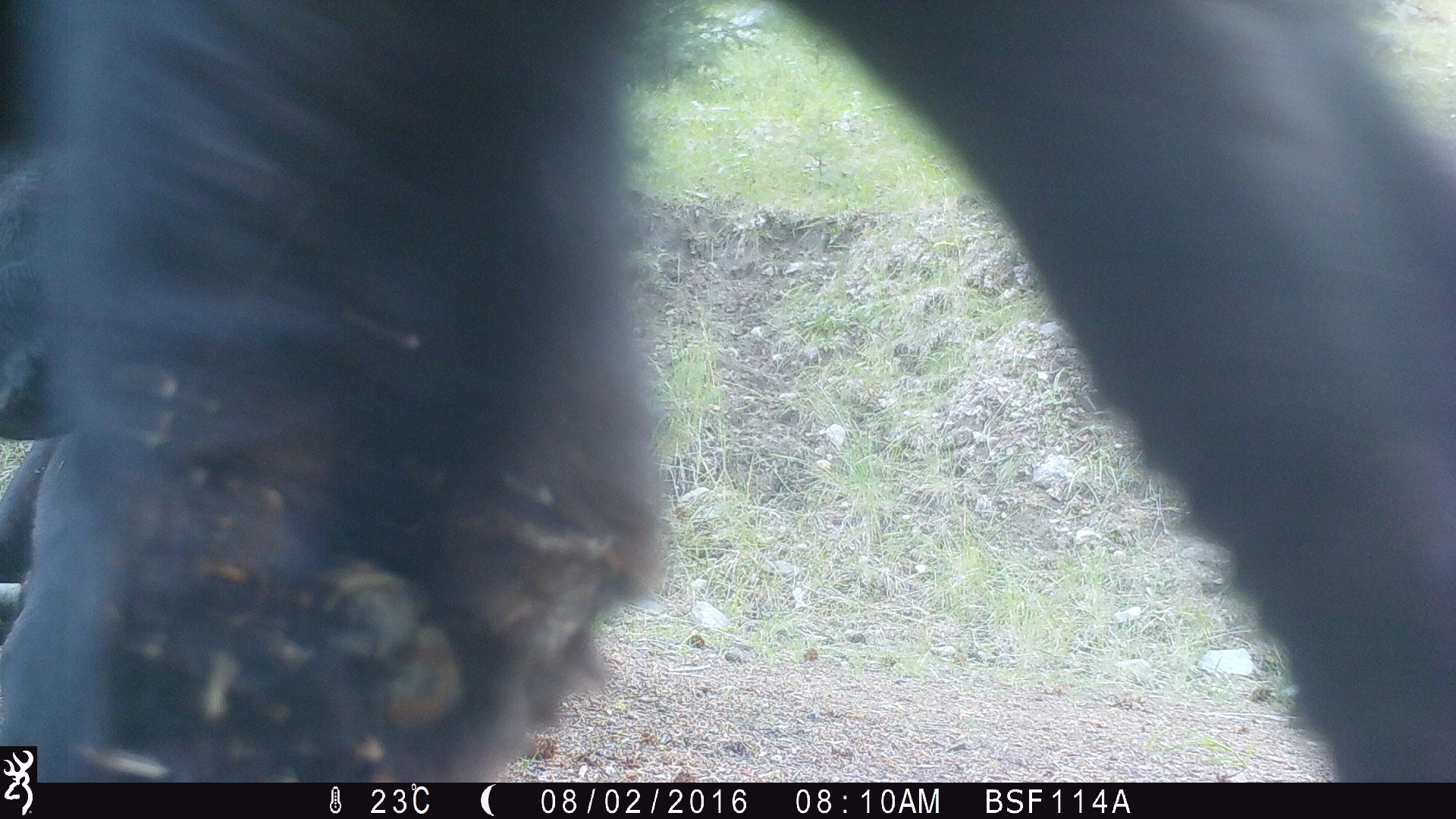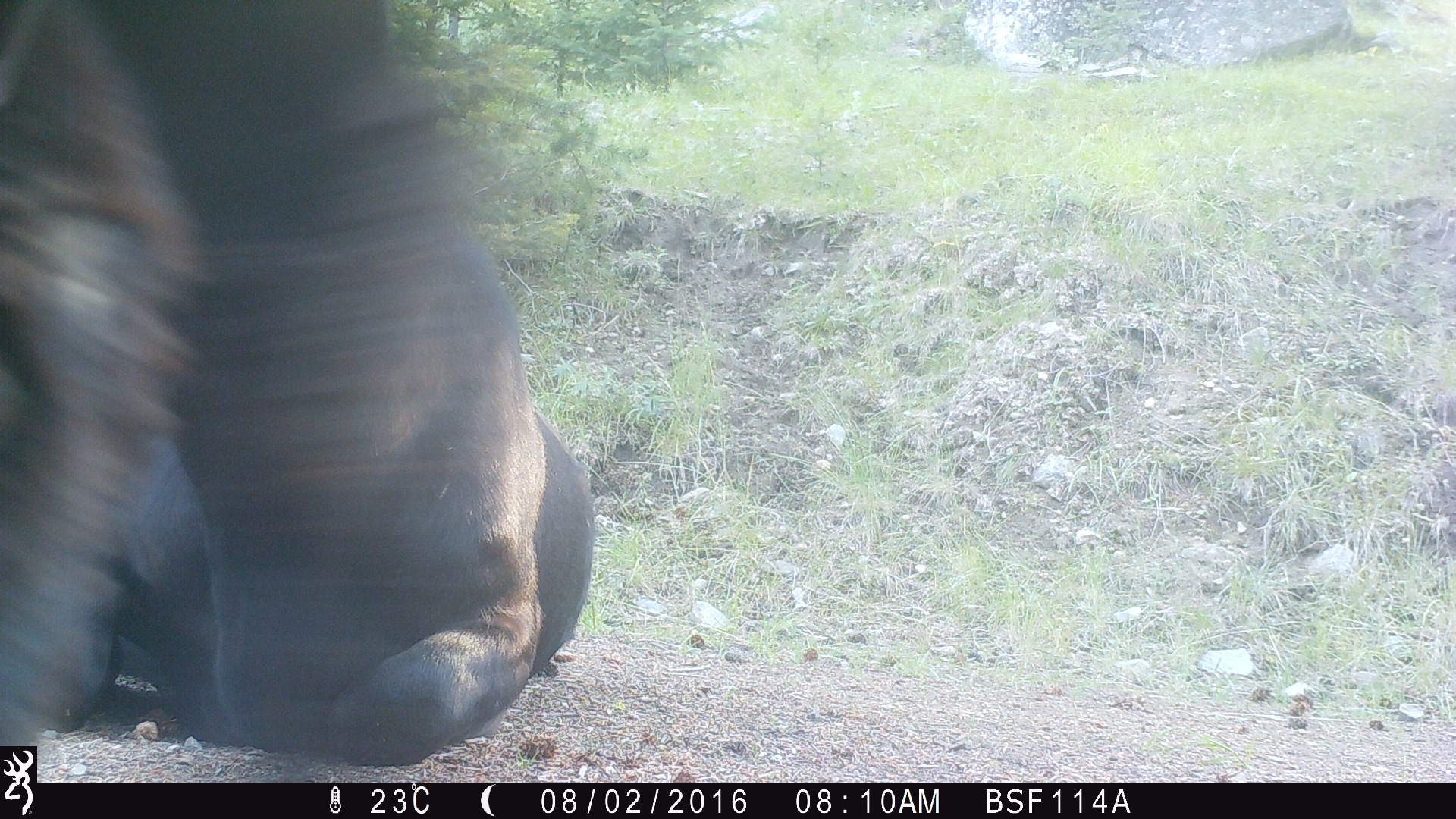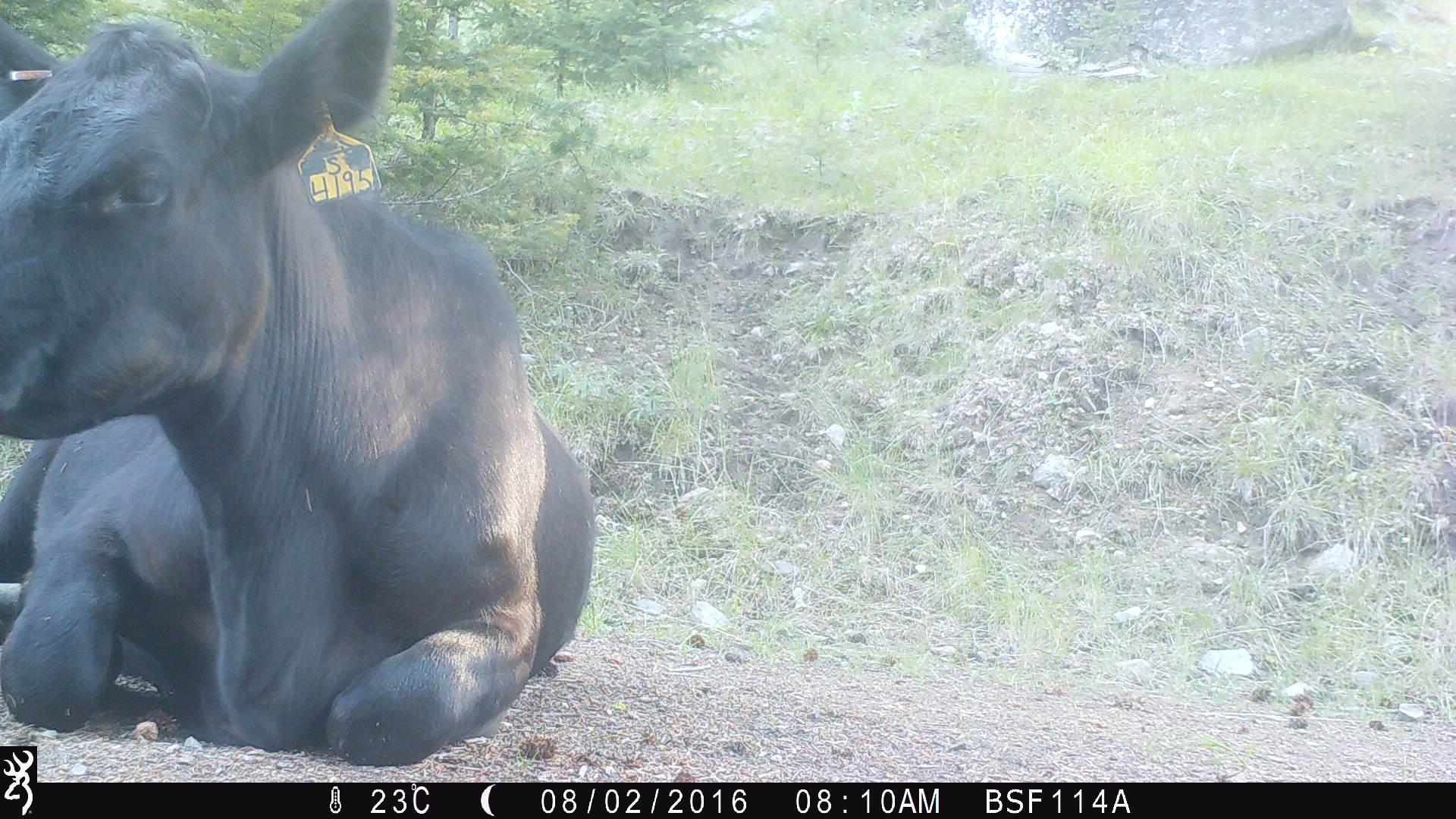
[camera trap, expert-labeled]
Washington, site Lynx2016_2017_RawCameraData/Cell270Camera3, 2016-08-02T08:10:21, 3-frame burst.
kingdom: Animalia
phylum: Chordata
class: Mammalia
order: Artiodactyla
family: Bovidae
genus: Bos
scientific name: Bos taurus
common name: domestic cattle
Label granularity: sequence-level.